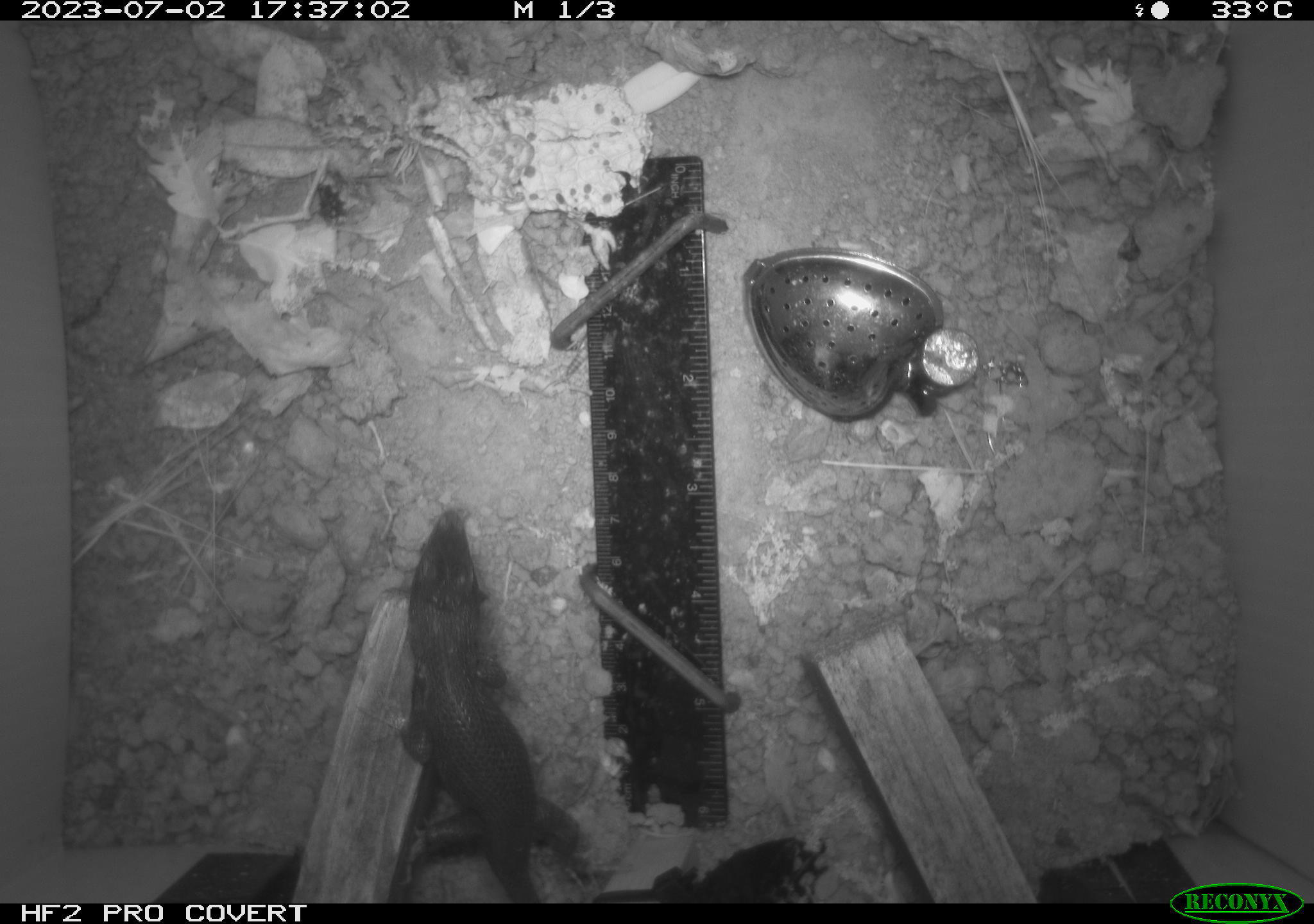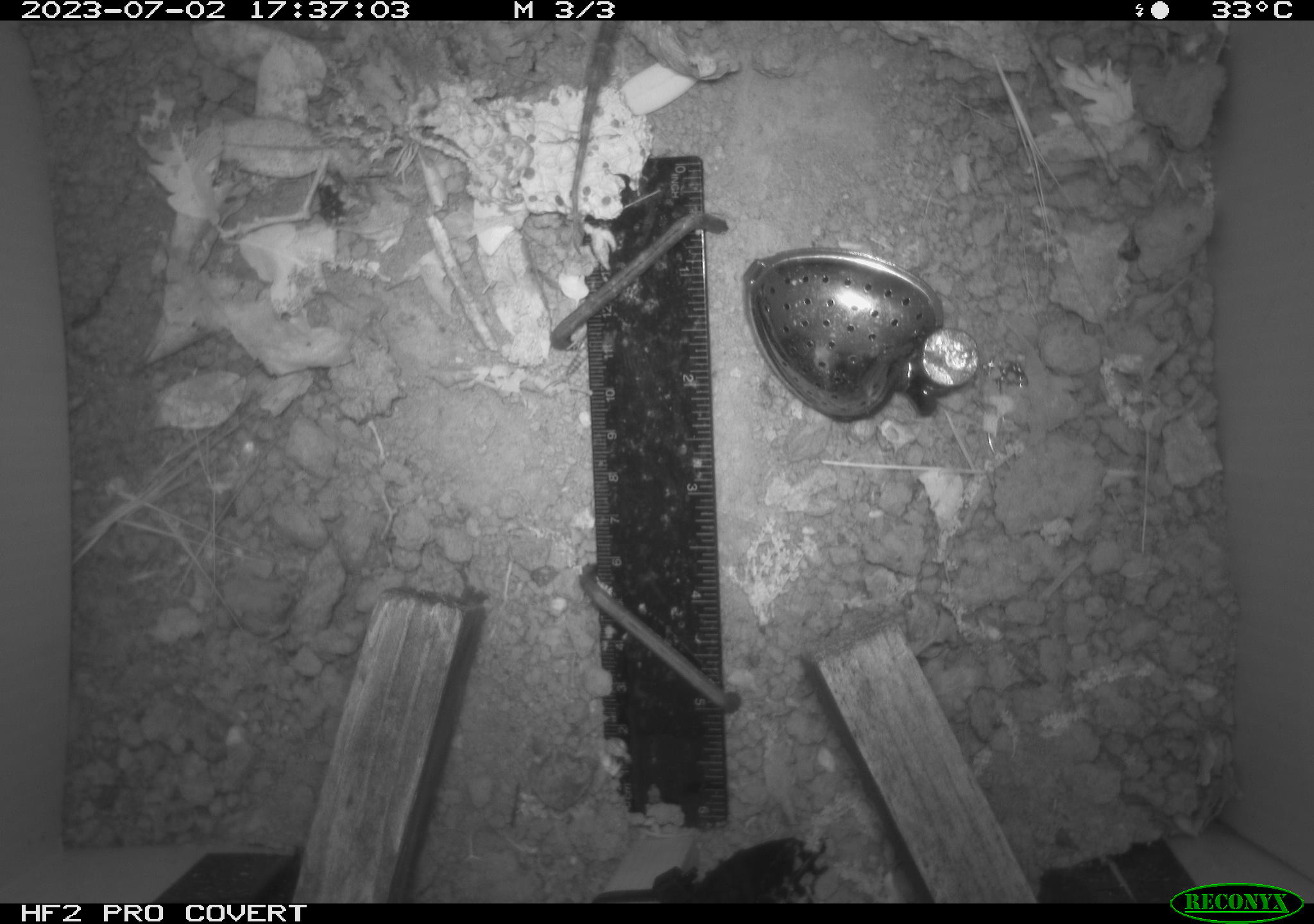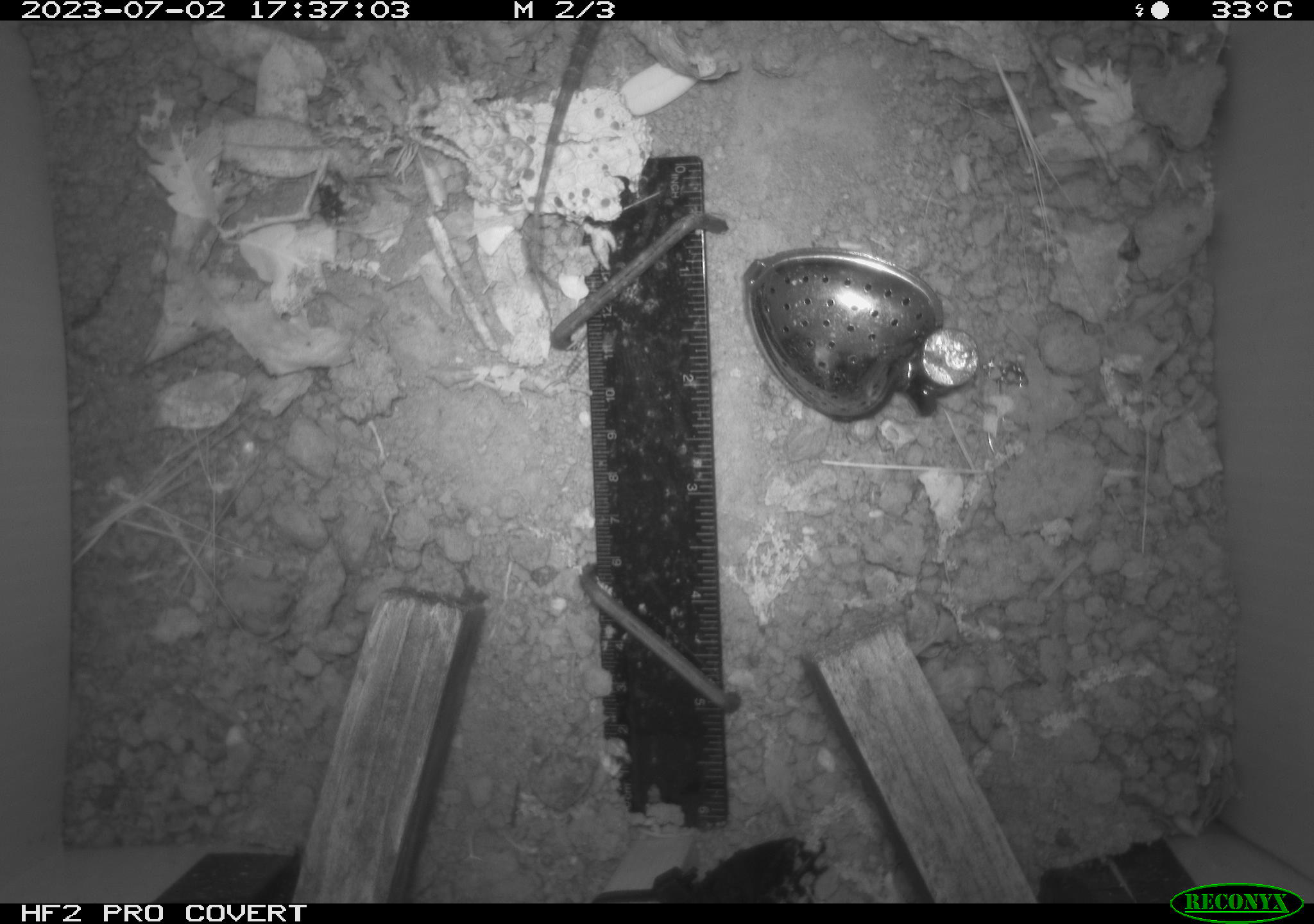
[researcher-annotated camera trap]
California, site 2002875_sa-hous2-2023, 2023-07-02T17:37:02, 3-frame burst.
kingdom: Animalia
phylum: Chordata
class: Reptilia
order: Squamata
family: Phrynosomatidae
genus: Sceloporus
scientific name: Sceloporus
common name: spiny lizards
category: sceloporus species